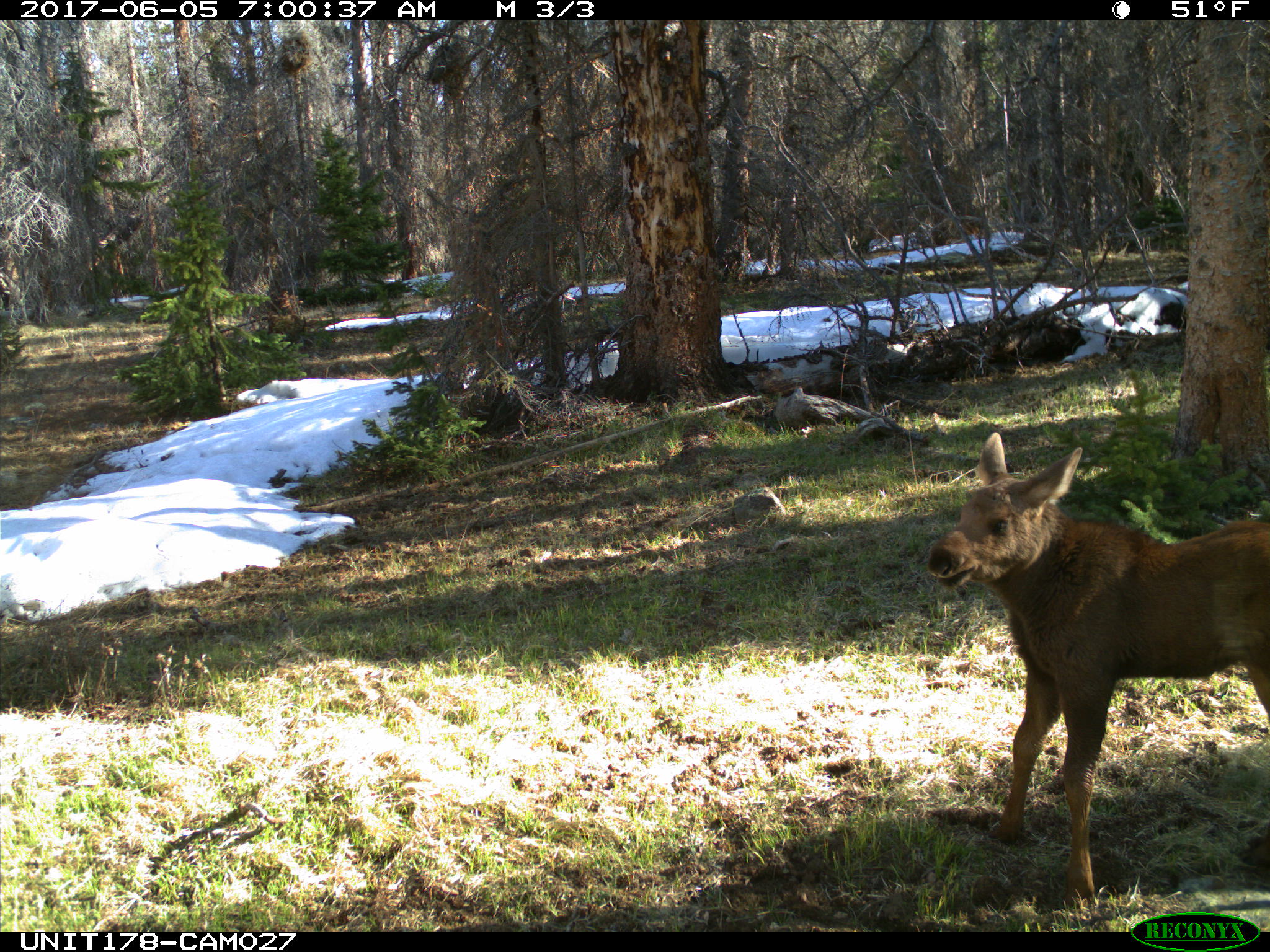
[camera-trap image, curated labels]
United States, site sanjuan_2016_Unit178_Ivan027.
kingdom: Animalia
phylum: Chordata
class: Mammalia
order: Artiodactyla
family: Cervidae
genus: Alces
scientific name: Alces alces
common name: moose